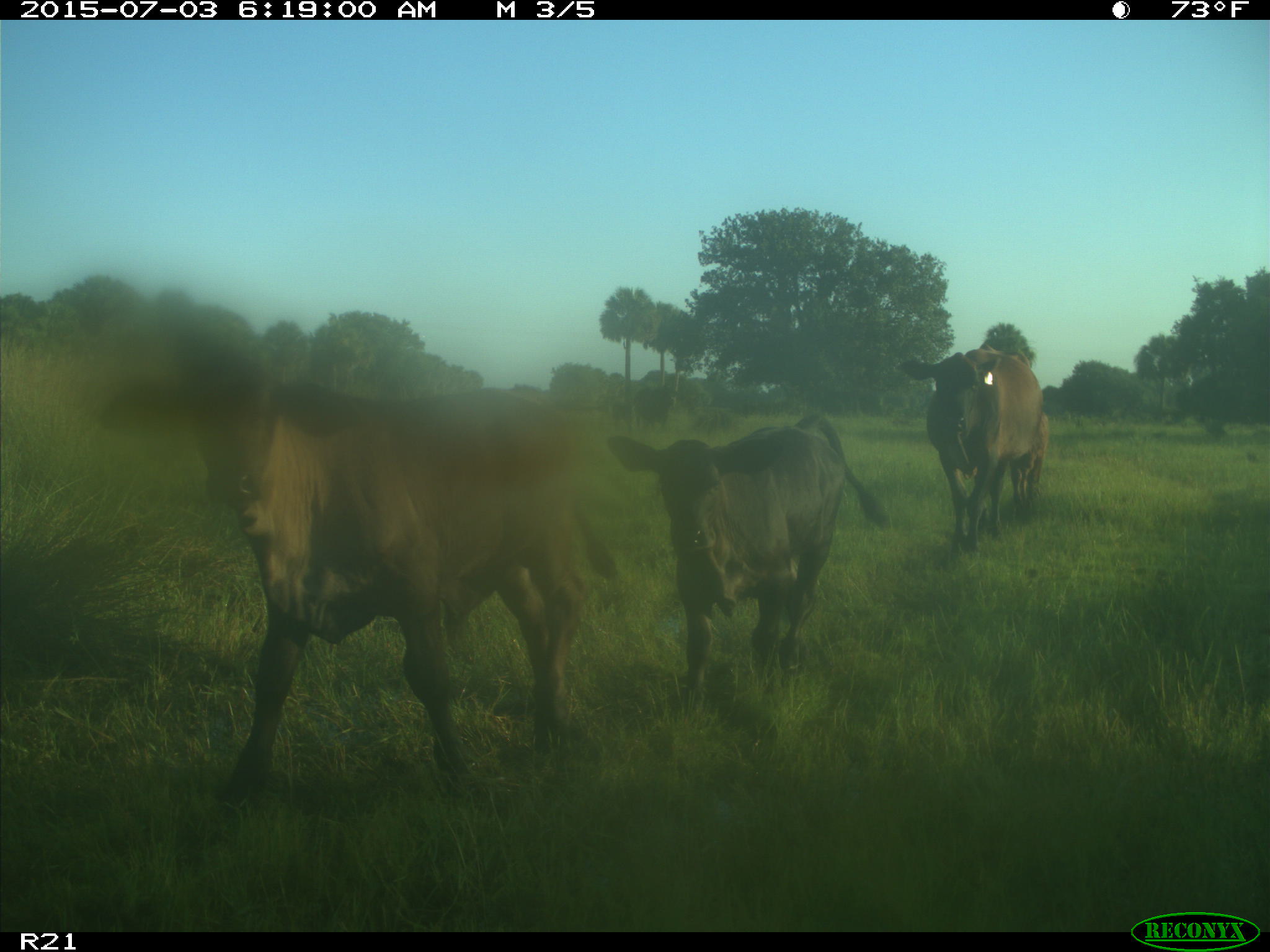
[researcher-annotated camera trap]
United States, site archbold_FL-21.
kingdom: Animalia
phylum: Chordata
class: Mammalia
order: Artiodactyla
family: Bovidae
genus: Bos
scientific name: Bos taurus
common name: domestic cow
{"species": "Bos taurus (domestic cow)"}